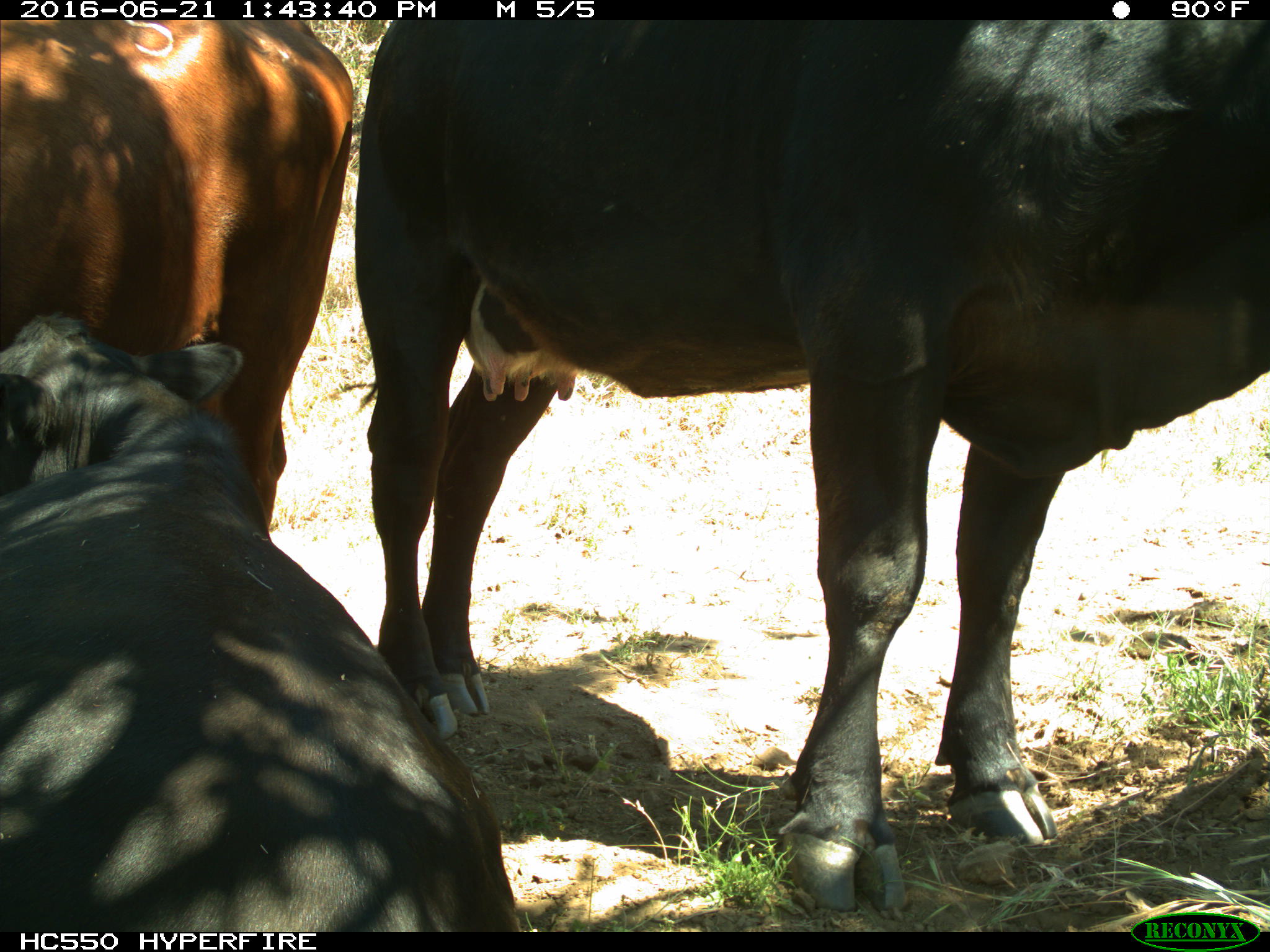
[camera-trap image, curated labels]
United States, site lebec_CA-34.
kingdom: Animalia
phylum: Chordata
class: Mammalia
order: Artiodactyla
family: Bovidae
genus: Bos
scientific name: Bos taurus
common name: domestic cow